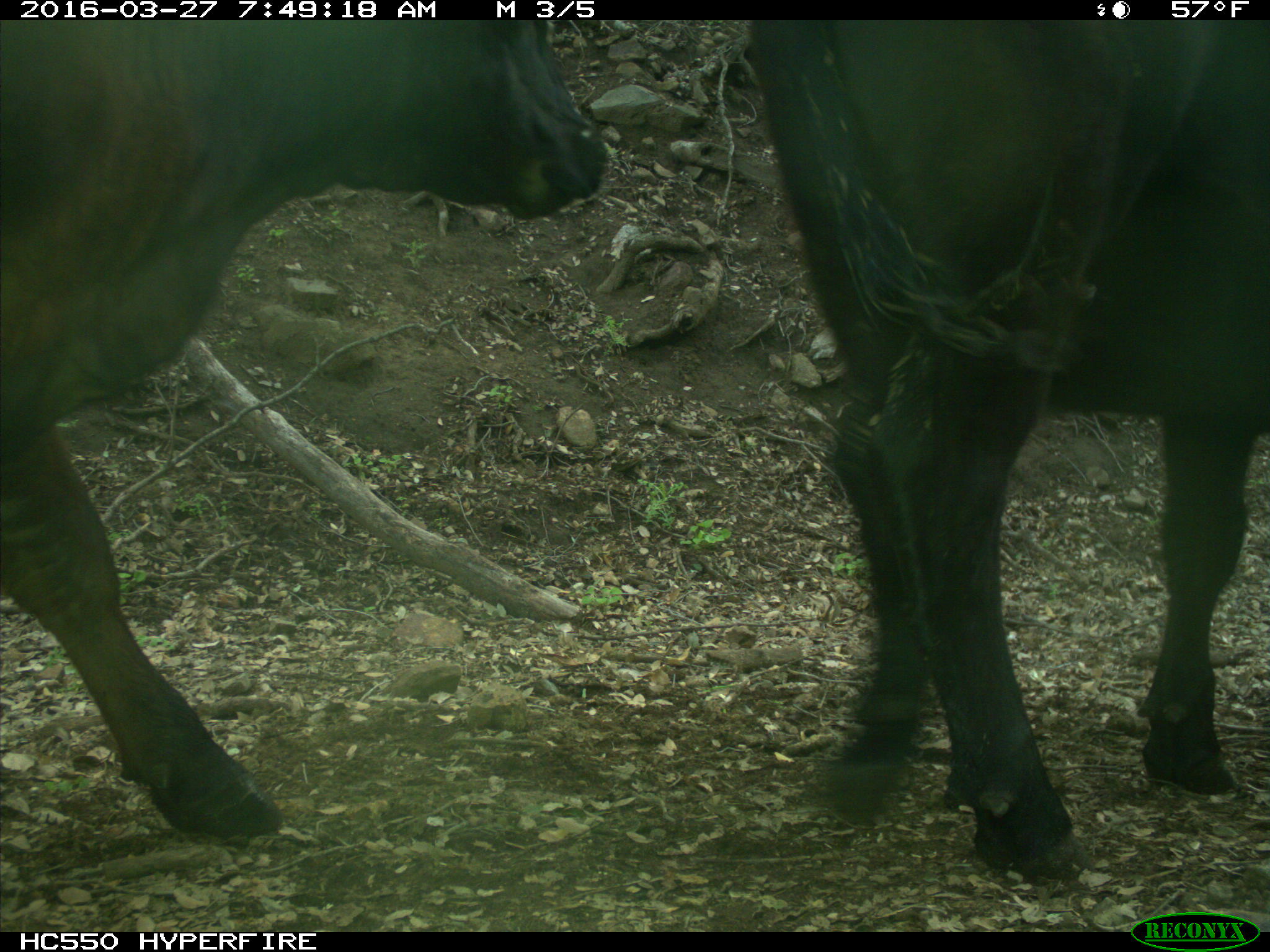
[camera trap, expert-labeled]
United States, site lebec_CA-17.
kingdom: Animalia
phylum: Chordata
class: Mammalia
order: Artiodactyla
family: Bovidae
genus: Bos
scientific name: Bos taurus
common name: domestic cow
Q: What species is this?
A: Bos taurus (domestic cow).